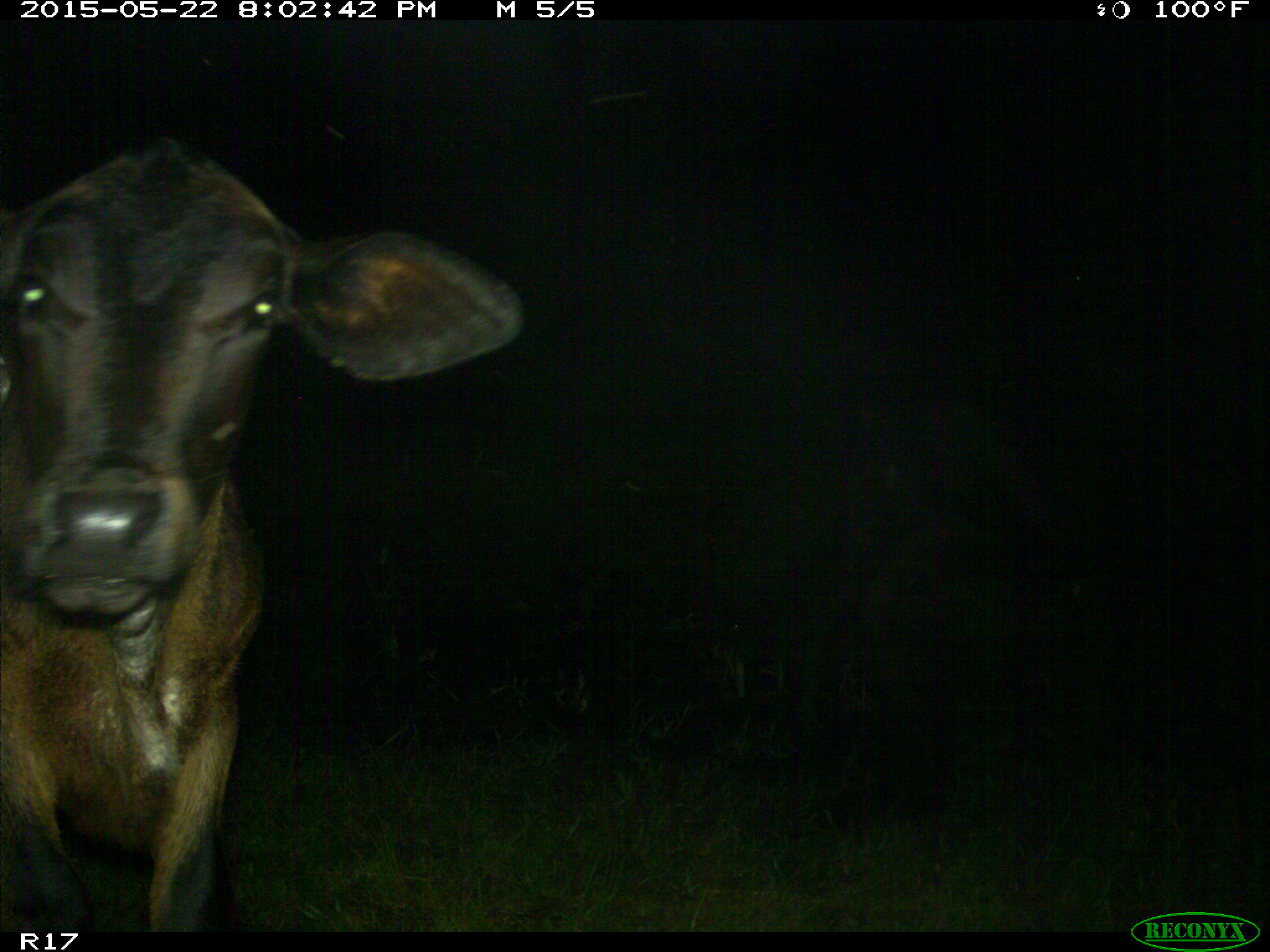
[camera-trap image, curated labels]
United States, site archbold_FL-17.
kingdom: Animalia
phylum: Chordata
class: Mammalia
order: Artiodactyla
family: Bovidae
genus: Bos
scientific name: Bos taurus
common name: domestic cow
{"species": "Bos taurus (domestic cow)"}